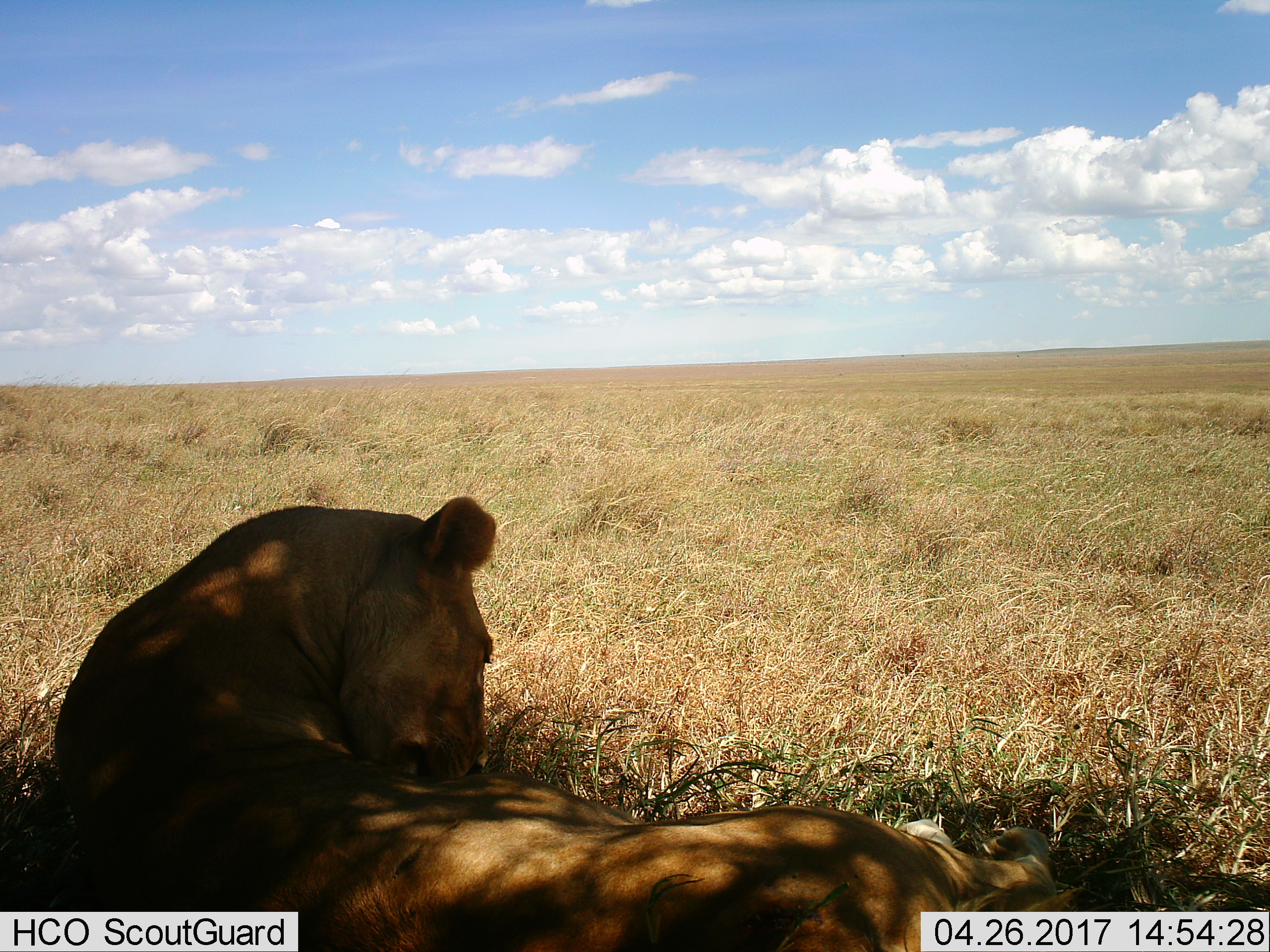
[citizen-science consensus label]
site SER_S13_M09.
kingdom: Animalia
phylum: Chordata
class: Mammalia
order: Carnivora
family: Felidae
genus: Panthera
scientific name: Panthera leo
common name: lion female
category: lionfemale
Lionfemale (lion female) (Panthera leo), count 1. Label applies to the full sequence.